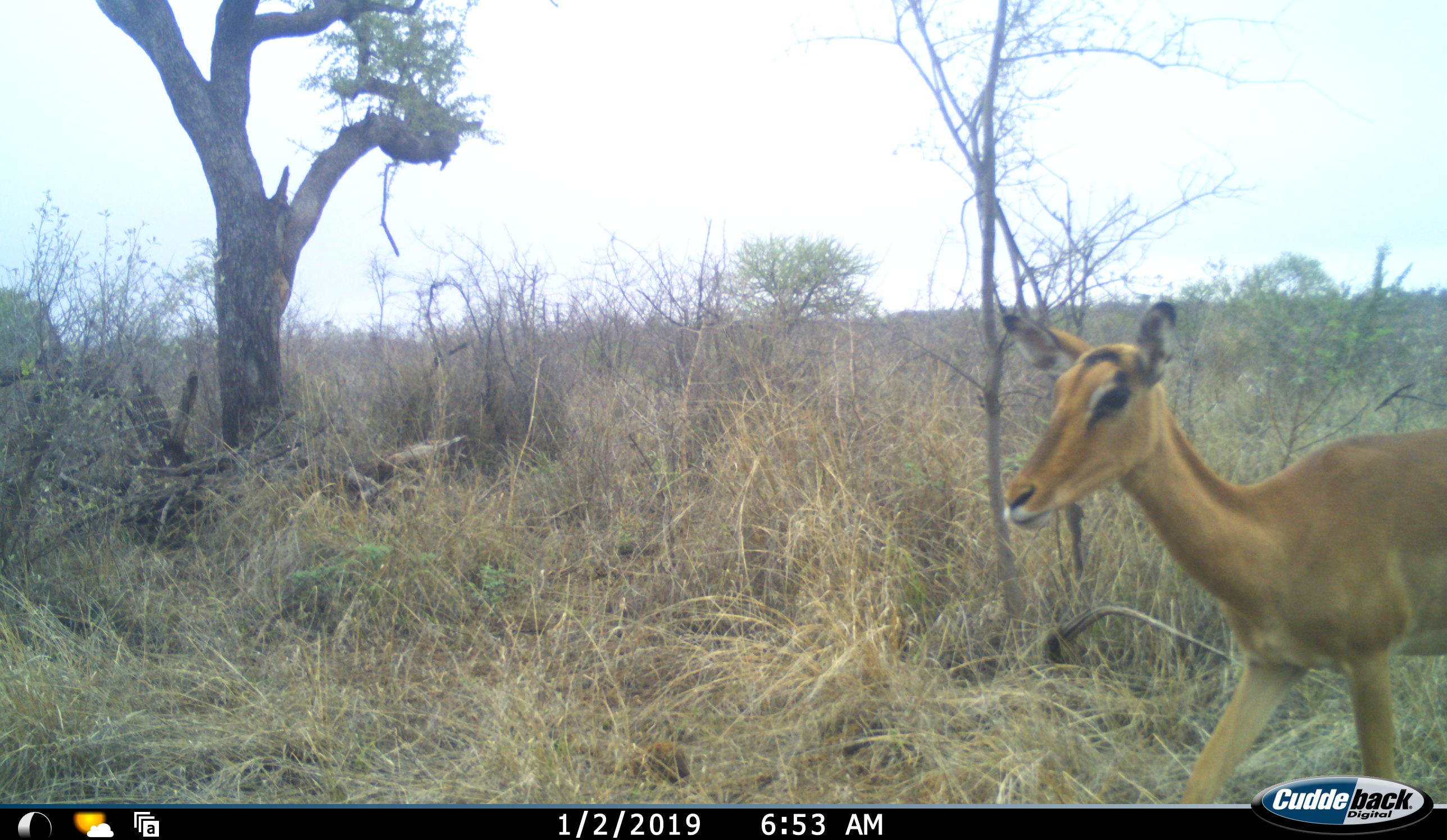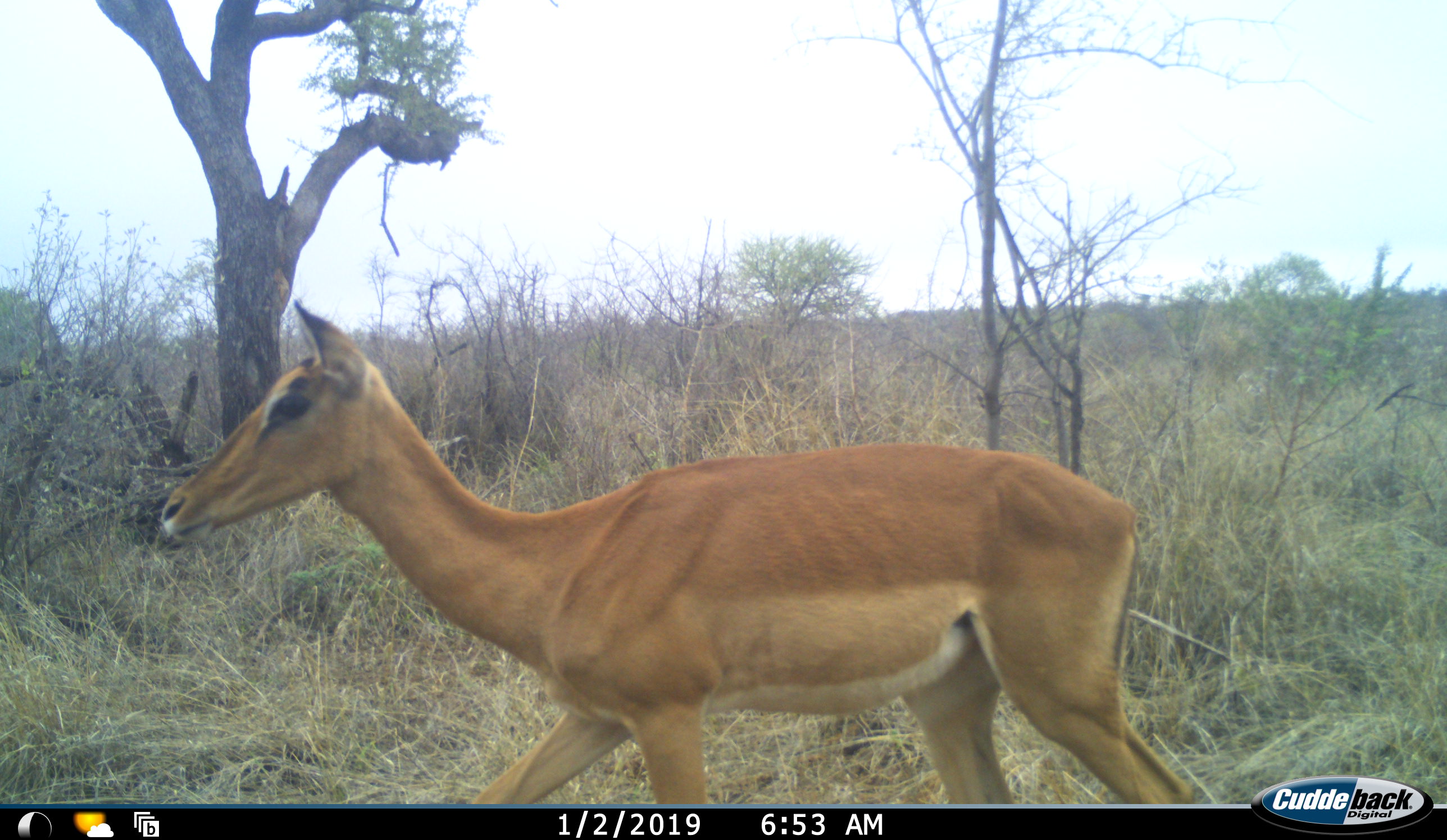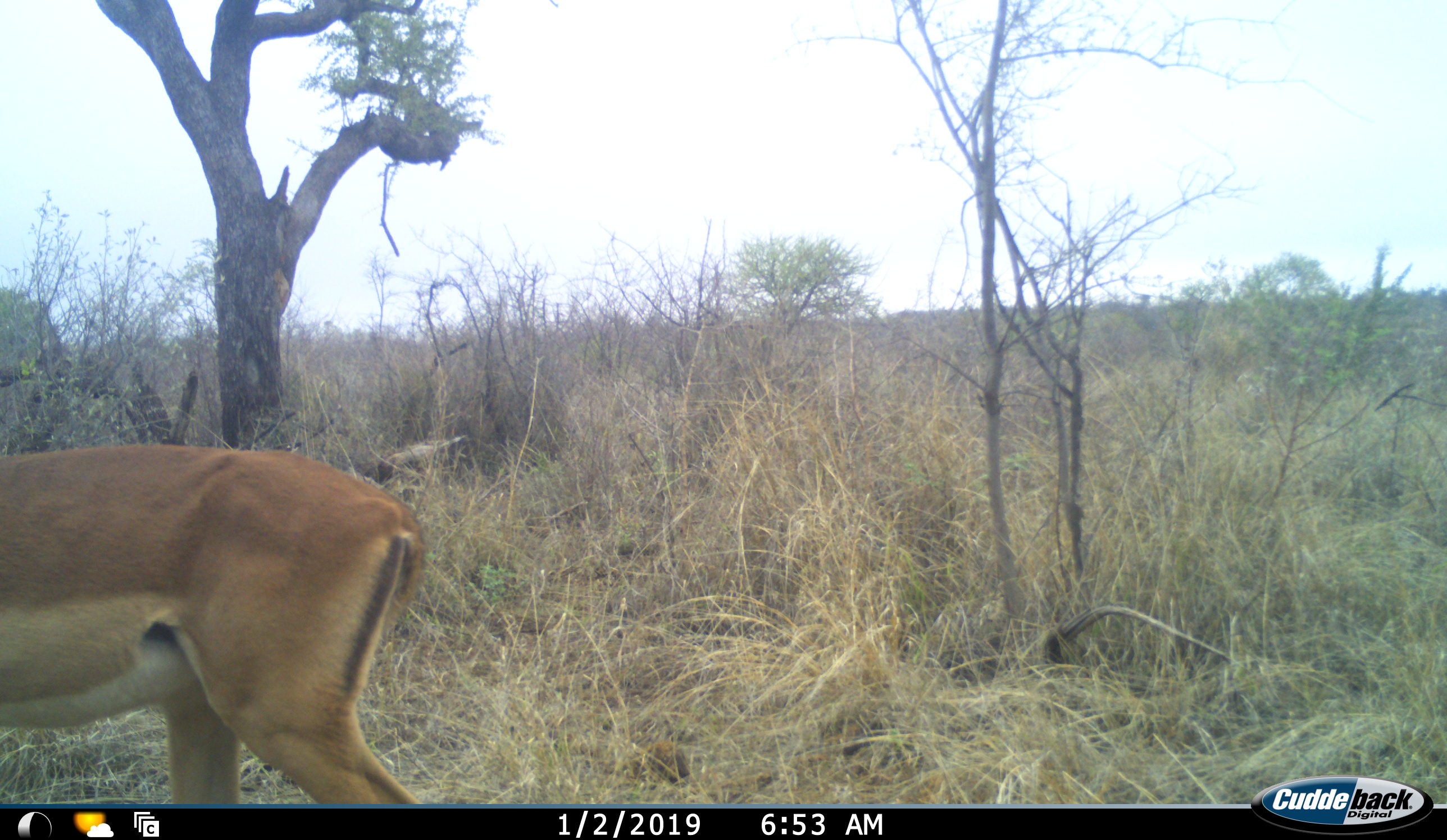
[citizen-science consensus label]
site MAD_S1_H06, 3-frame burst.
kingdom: Animalia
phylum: Chordata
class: Mammalia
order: Artiodactyla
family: Bovidae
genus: Aepyceros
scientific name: Aepyceros melampus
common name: impala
Impala (Aepyceros melampus), count 1. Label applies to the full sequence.